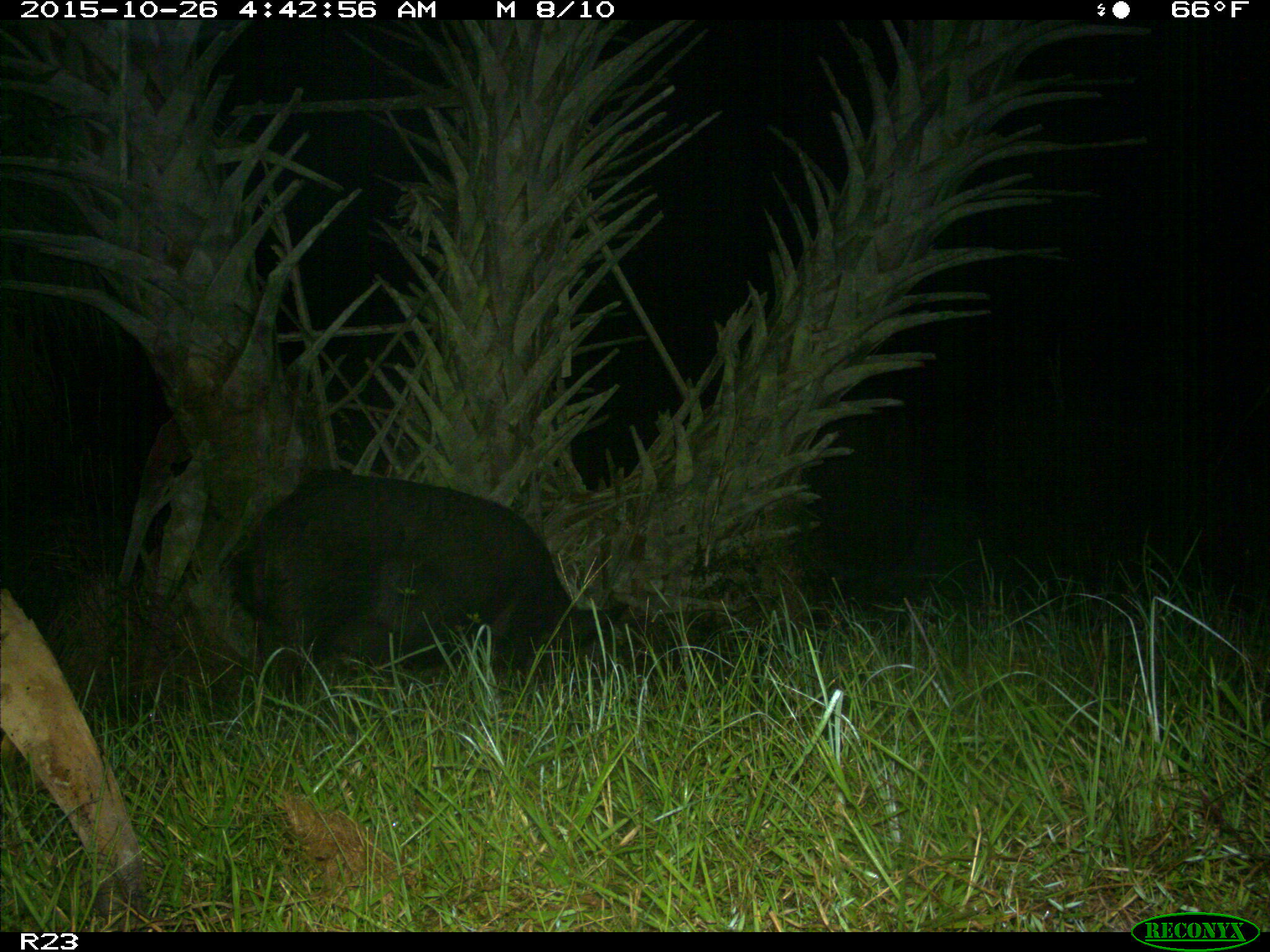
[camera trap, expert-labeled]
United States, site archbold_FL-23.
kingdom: Animalia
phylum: Chordata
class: Mammalia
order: Artiodactyla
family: Suidae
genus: Sus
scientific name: Sus scrofa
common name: wild boar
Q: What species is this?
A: Sus scrofa (wild boar).